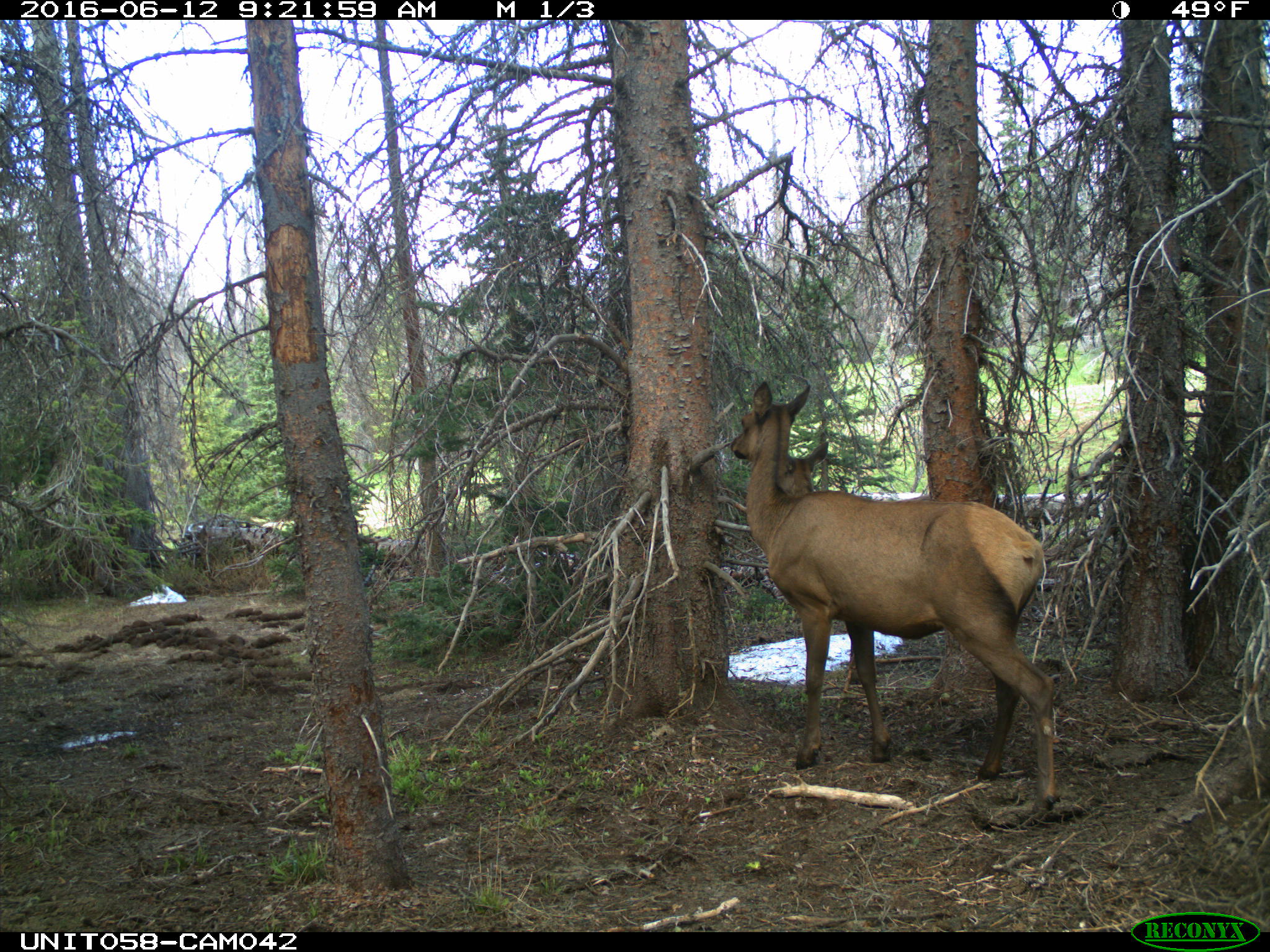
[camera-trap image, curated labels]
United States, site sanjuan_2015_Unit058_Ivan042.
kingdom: Animalia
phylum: Chordata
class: Mammalia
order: Artiodactyla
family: Cervidae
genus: Cervus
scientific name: Cervus elaphus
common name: red deer